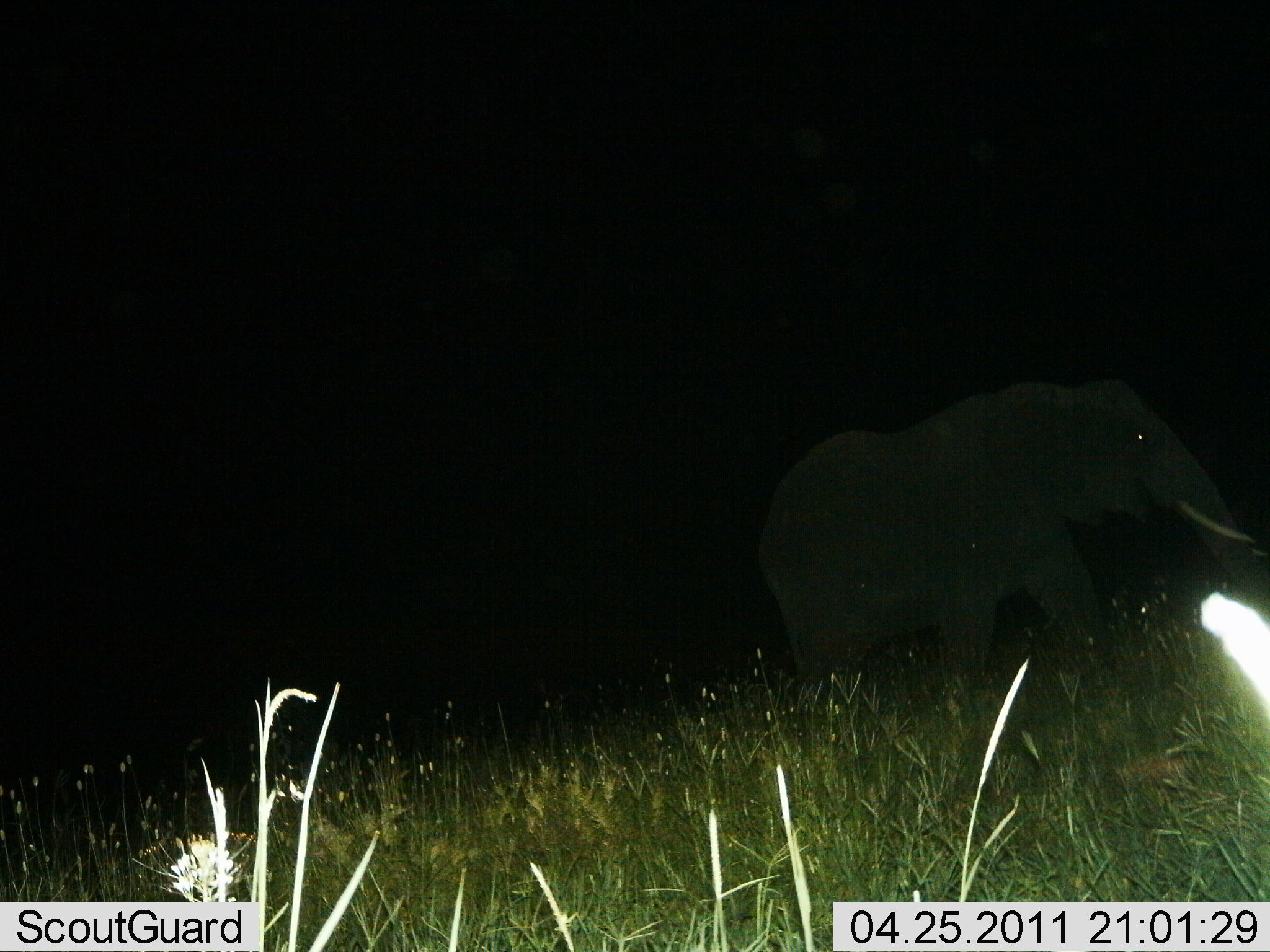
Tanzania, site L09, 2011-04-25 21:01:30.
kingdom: Animalia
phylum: Chordata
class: Mammalia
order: Proboscidea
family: Elephantidae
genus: Loxodonta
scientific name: Loxodonta africana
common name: african bush elephant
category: elephant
Elephant (african bush elephant) (Loxodonta africana), count 1. Behavior (volunteer vote fractions): standing 27%, resting 0%, moving 82%, interacting 0%. Young present (vote fraction): 0%. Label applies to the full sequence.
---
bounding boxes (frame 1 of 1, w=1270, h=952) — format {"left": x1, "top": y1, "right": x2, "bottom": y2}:
animal: {"left": 751, "top": 372, "right": 1270, "bottom": 727}